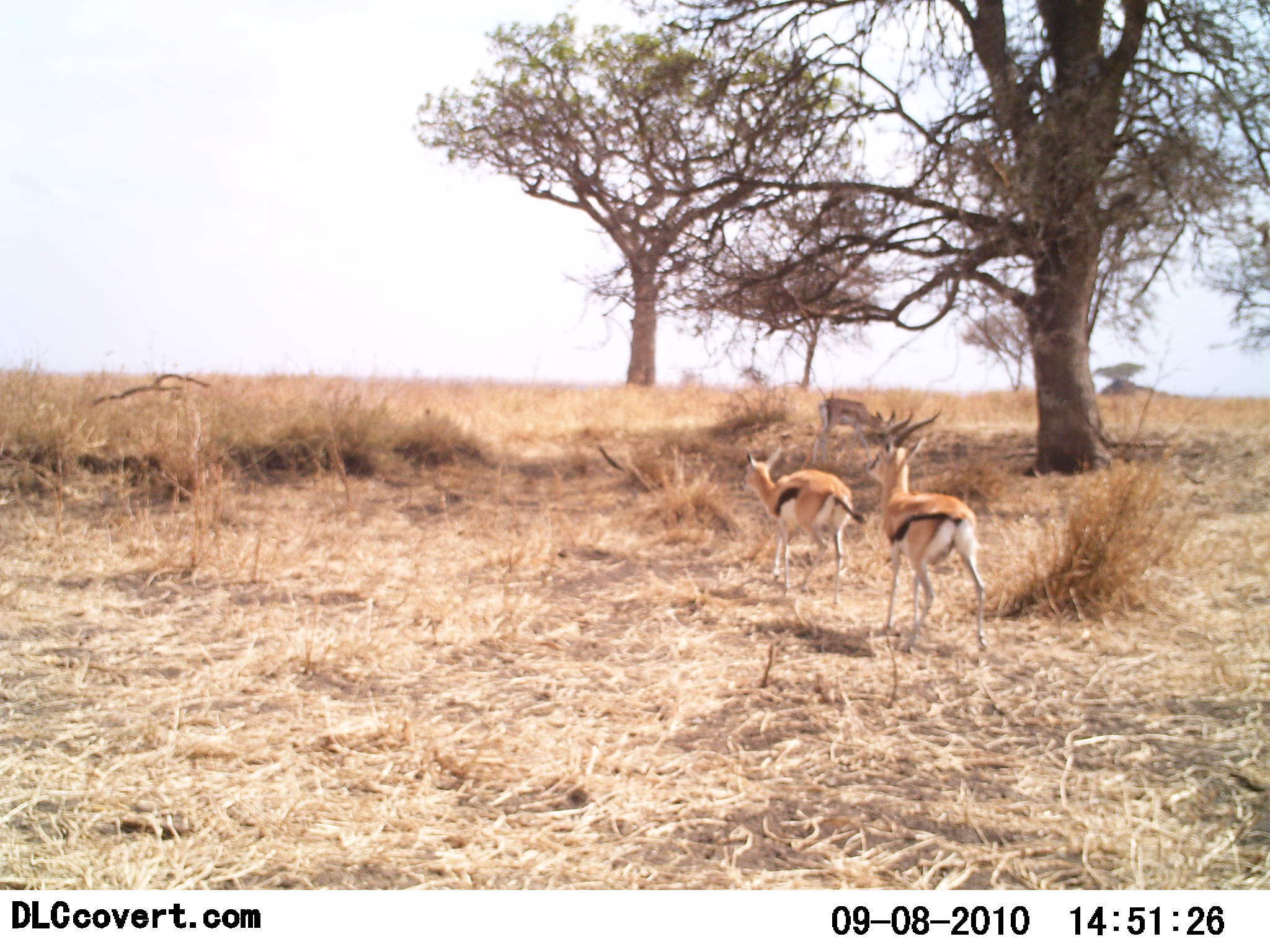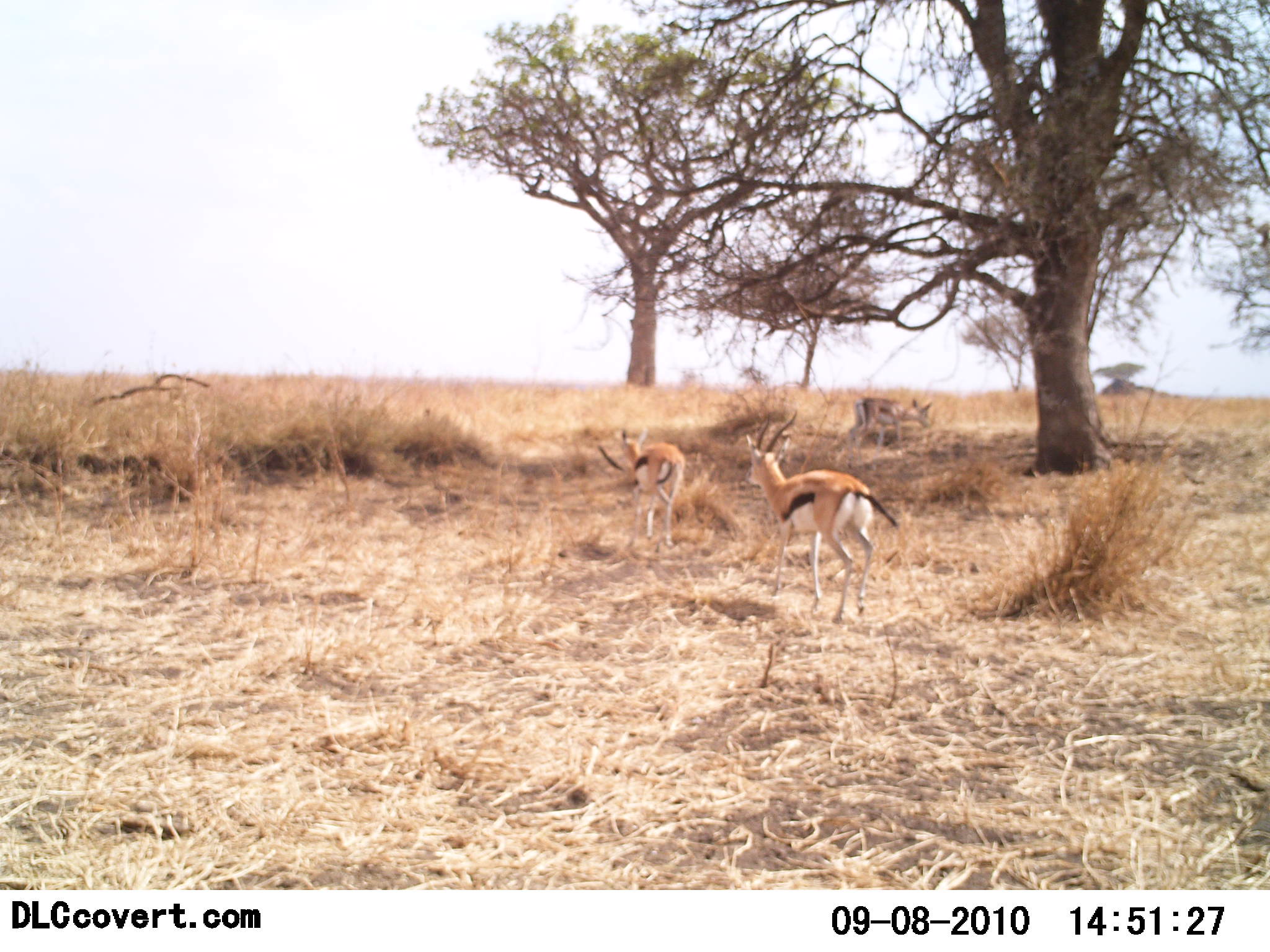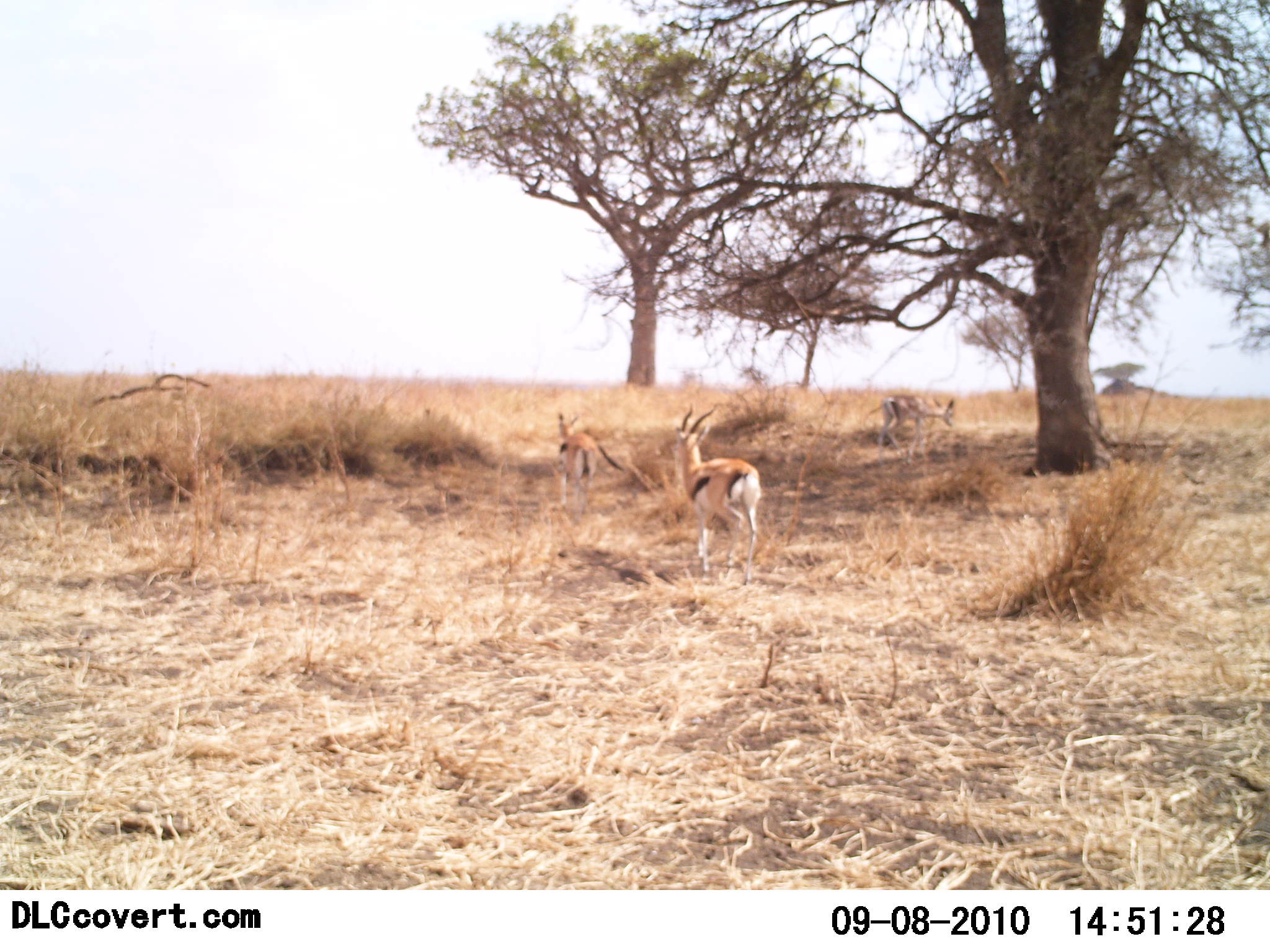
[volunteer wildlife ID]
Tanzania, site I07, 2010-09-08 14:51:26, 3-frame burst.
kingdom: Animalia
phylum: Chordata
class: Mammalia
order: Artiodactyla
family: Bovidae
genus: Eudorcas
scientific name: Eudorcas thomsonii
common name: thomson's gazelle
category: gazellethomsons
Gazellethomsons (thomson's gazelle) (Eudorcas thomsonii), count 3. Behavior (volunteer vote fractions): standing 8%, resting 0%, moving 100%, interacting 8%. Young present (vote fraction): 0%. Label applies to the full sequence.